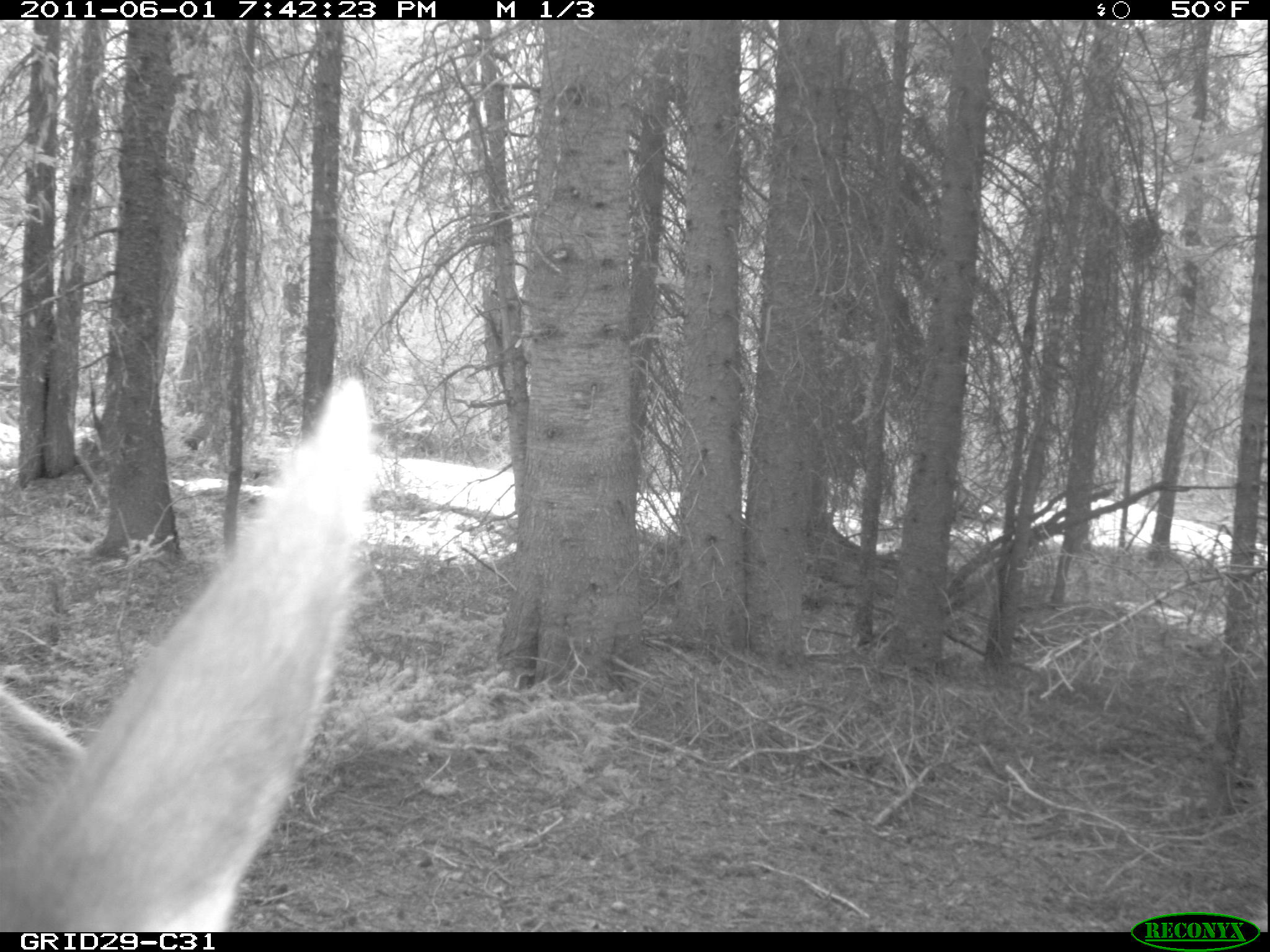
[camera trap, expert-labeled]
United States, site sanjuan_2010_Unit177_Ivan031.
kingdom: Animalia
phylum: Chordata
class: Mammalia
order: Artiodactyla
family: Cervidae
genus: Cervus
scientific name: Cervus elaphus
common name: red deer